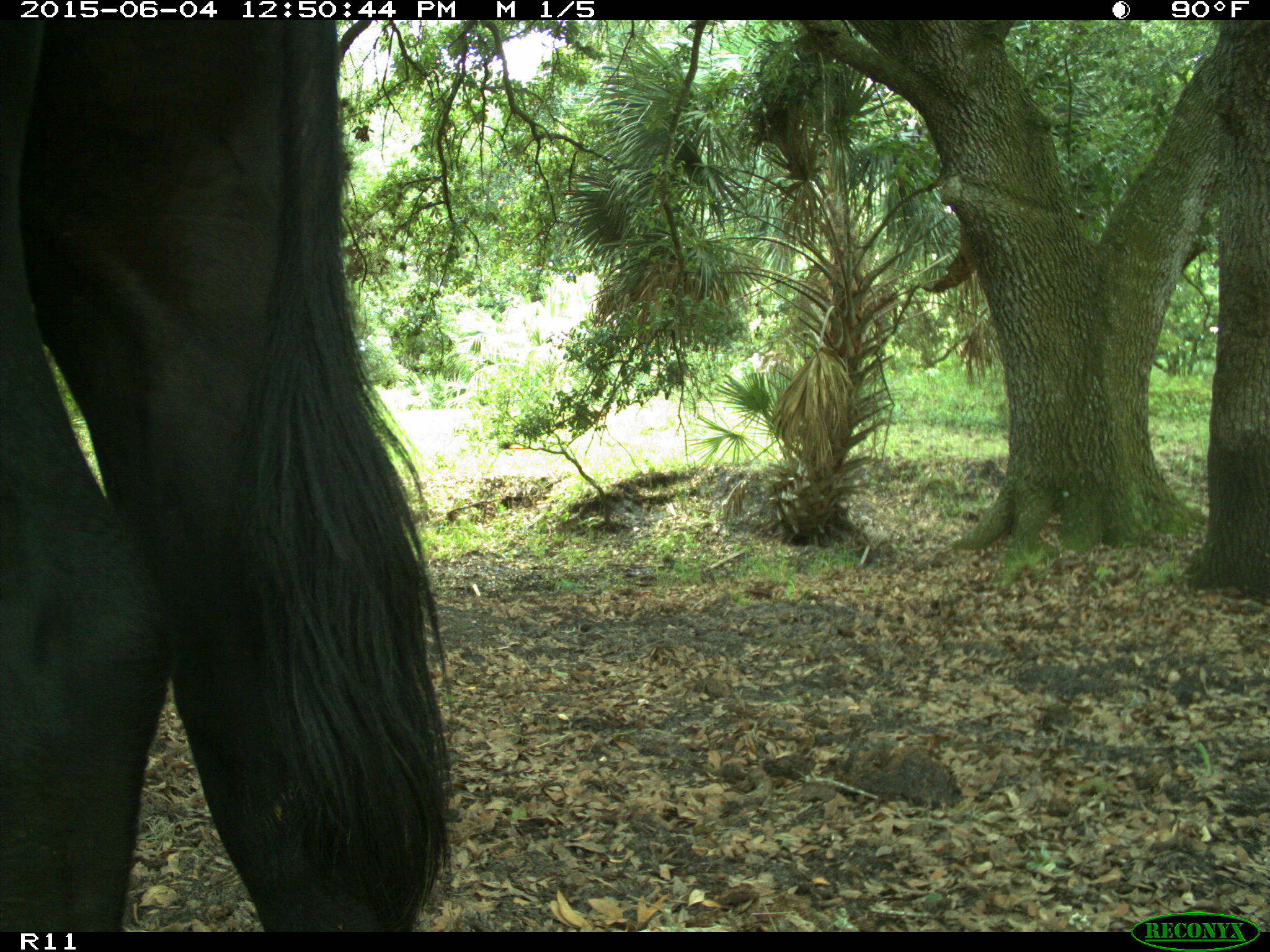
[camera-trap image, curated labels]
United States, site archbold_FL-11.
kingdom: Animalia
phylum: Chordata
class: Mammalia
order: Artiodactyla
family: Bovidae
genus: Bos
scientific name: Bos taurus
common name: domestic cow